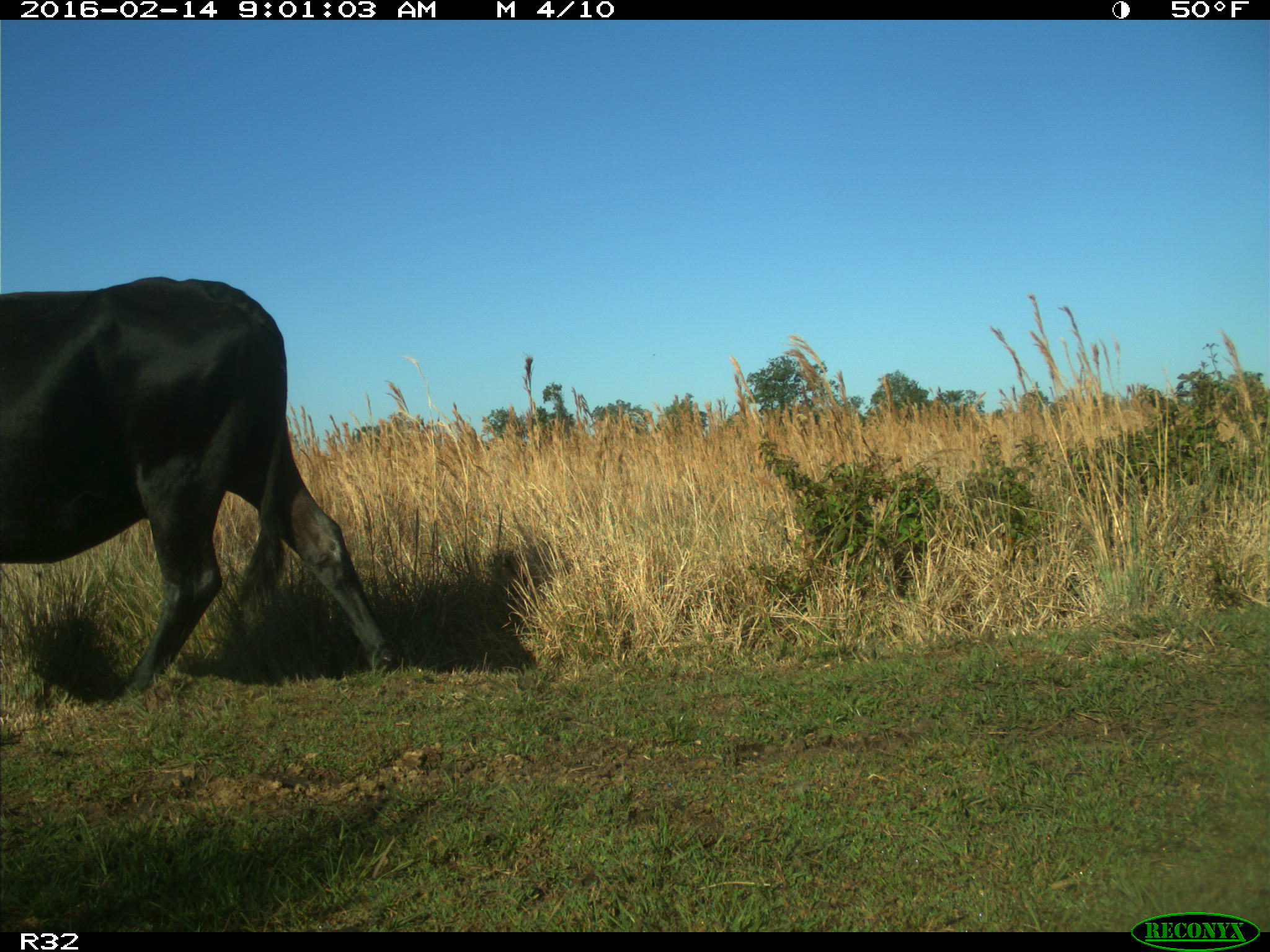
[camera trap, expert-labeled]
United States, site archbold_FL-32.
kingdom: Animalia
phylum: Chordata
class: Mammalia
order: Artiodactyla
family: Bovidae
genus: Bos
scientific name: Bos taurus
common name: domestic cow